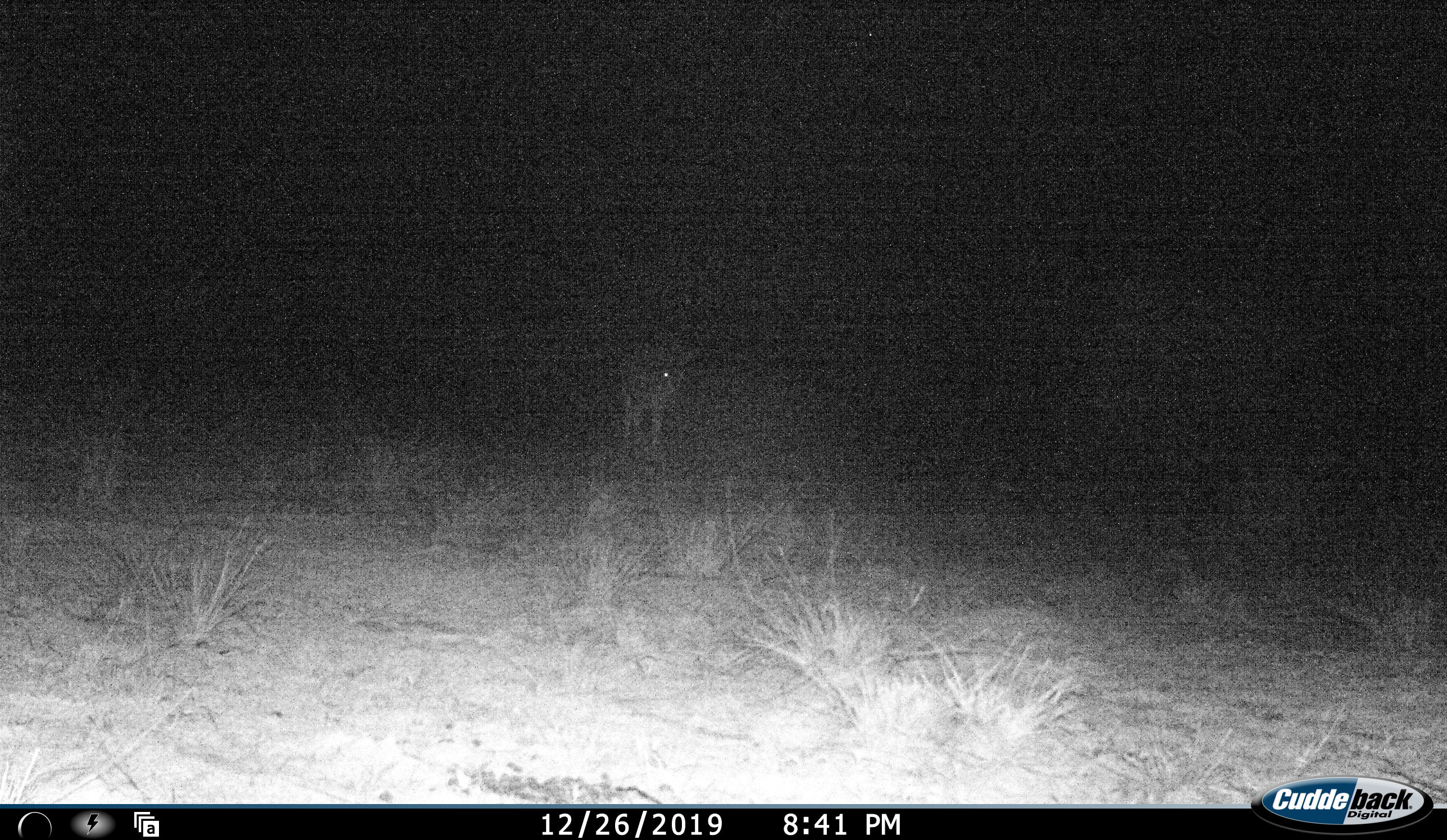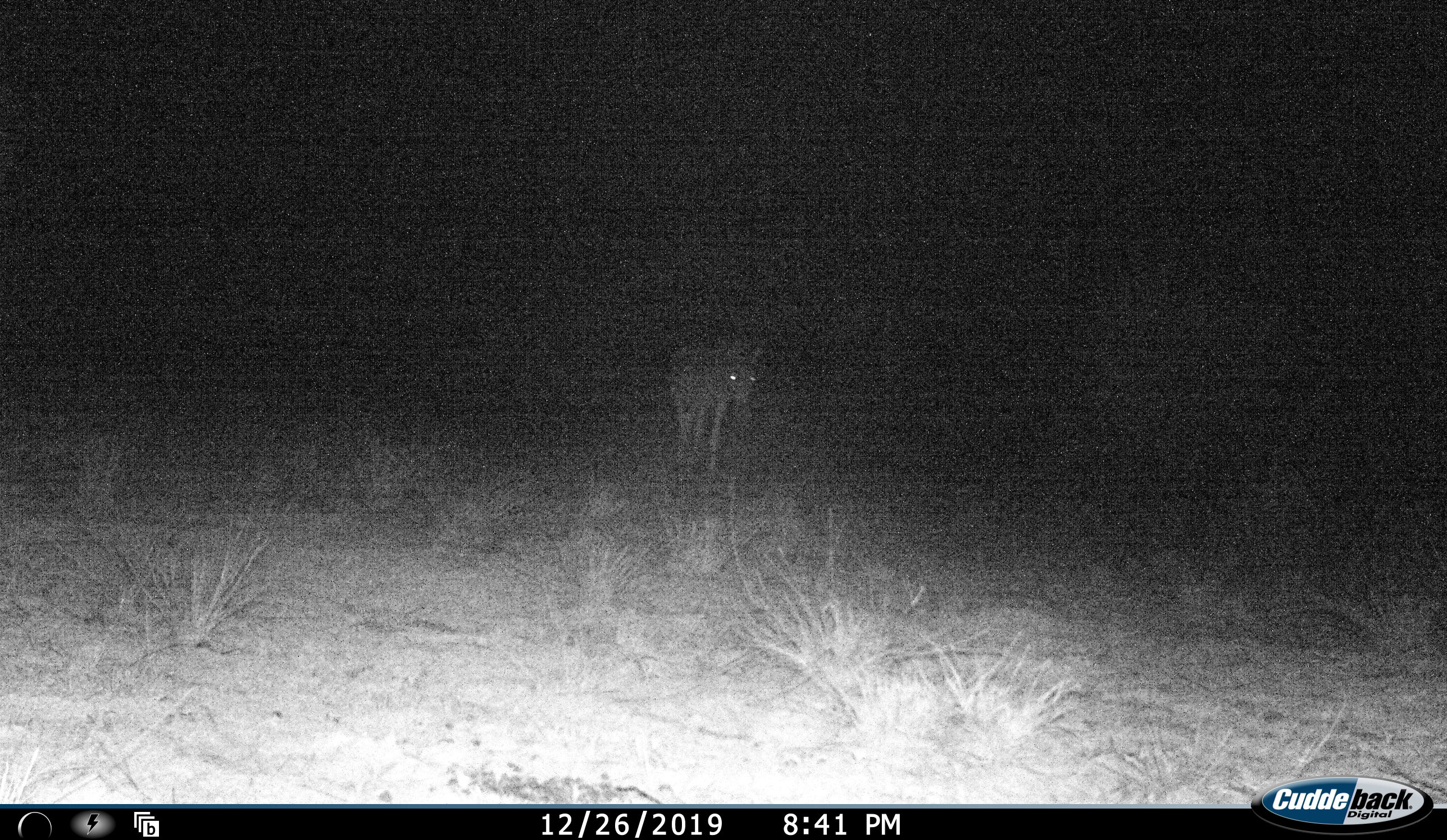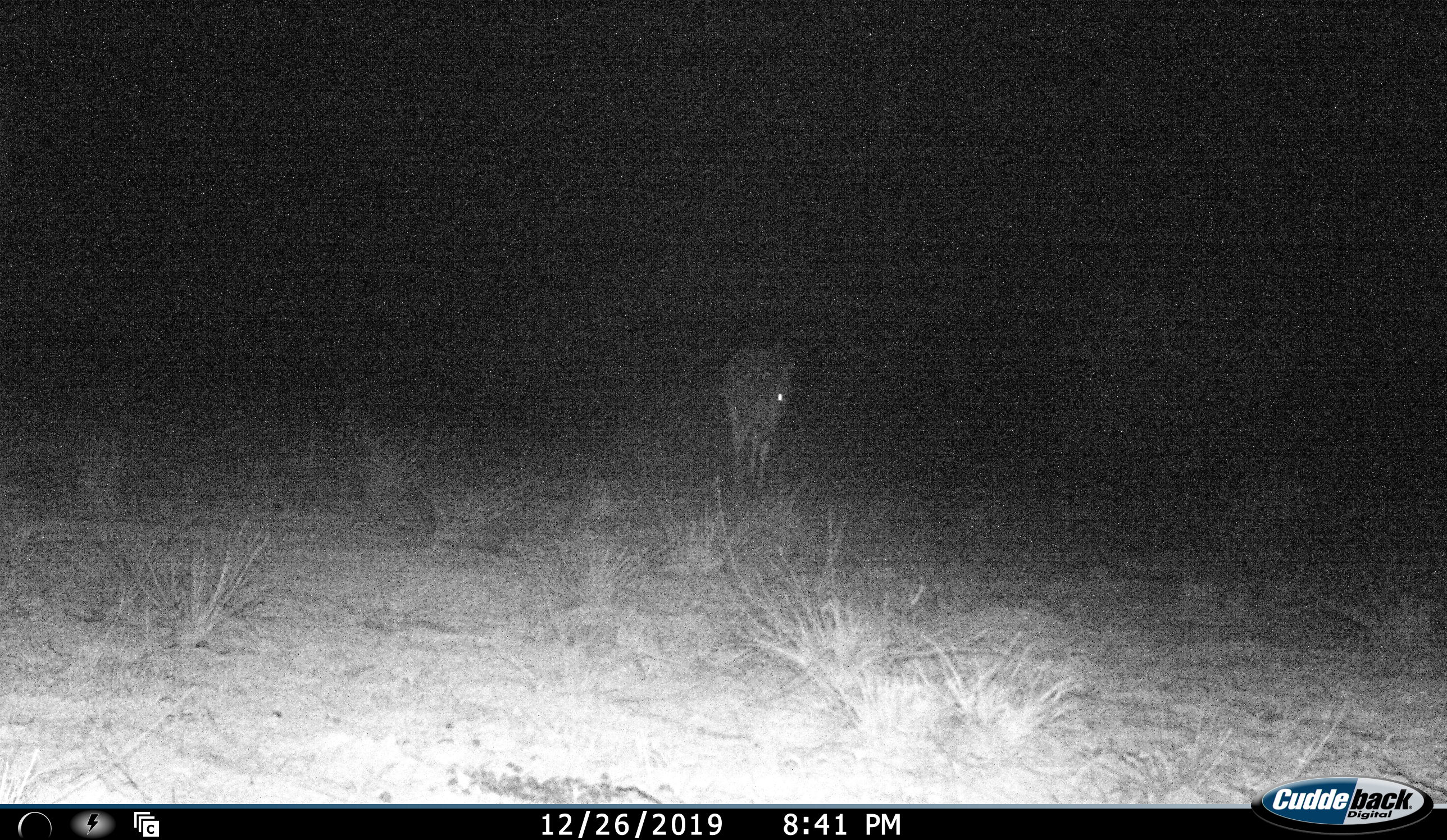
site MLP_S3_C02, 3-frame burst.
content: unidentified animal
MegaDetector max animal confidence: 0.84